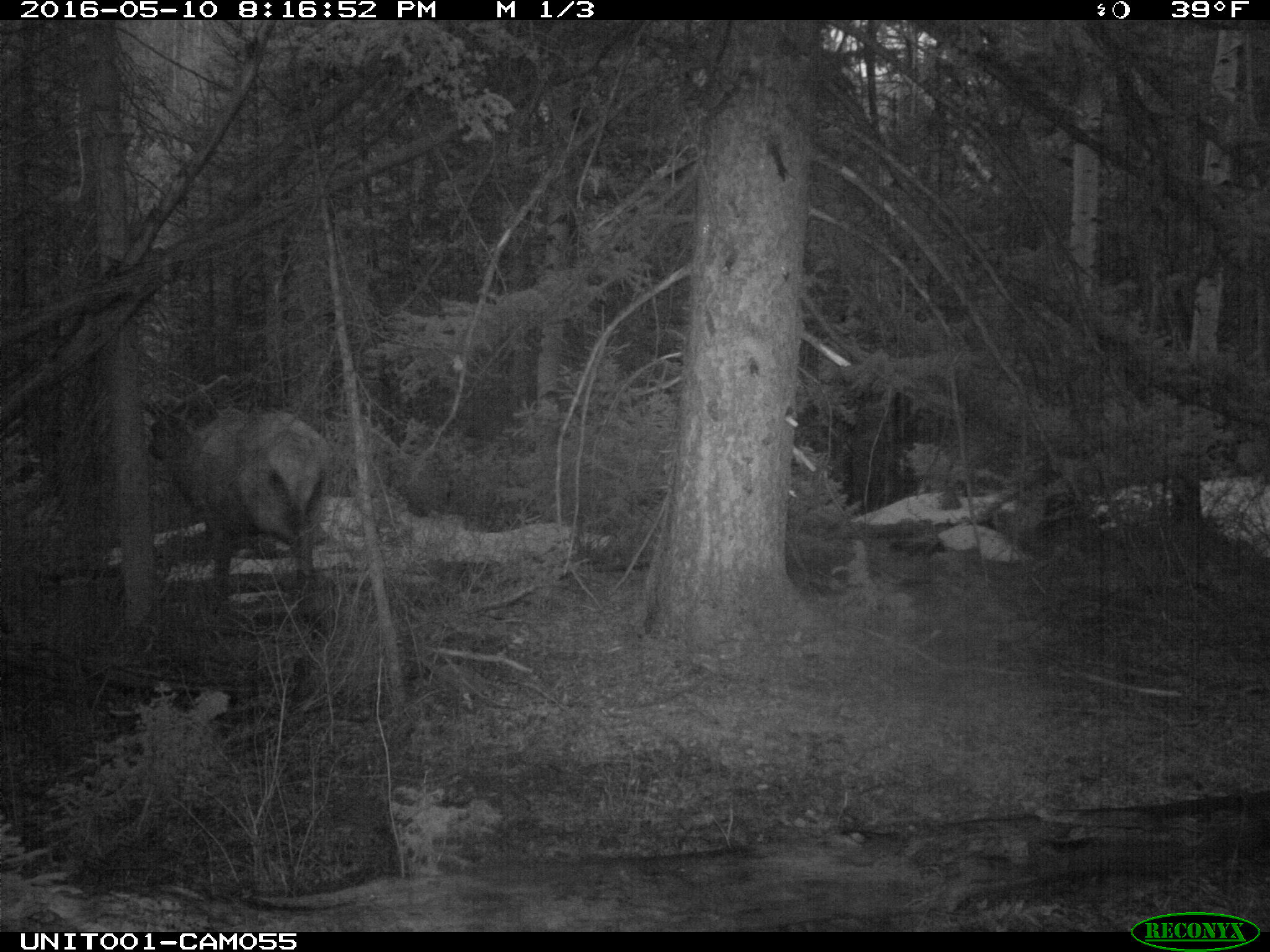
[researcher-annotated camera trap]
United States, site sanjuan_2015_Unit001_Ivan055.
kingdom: Animalia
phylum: Chordata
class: Mammalia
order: Artiodactyla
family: Cervidae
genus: Cervus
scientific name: Cervus elaphus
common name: red deer